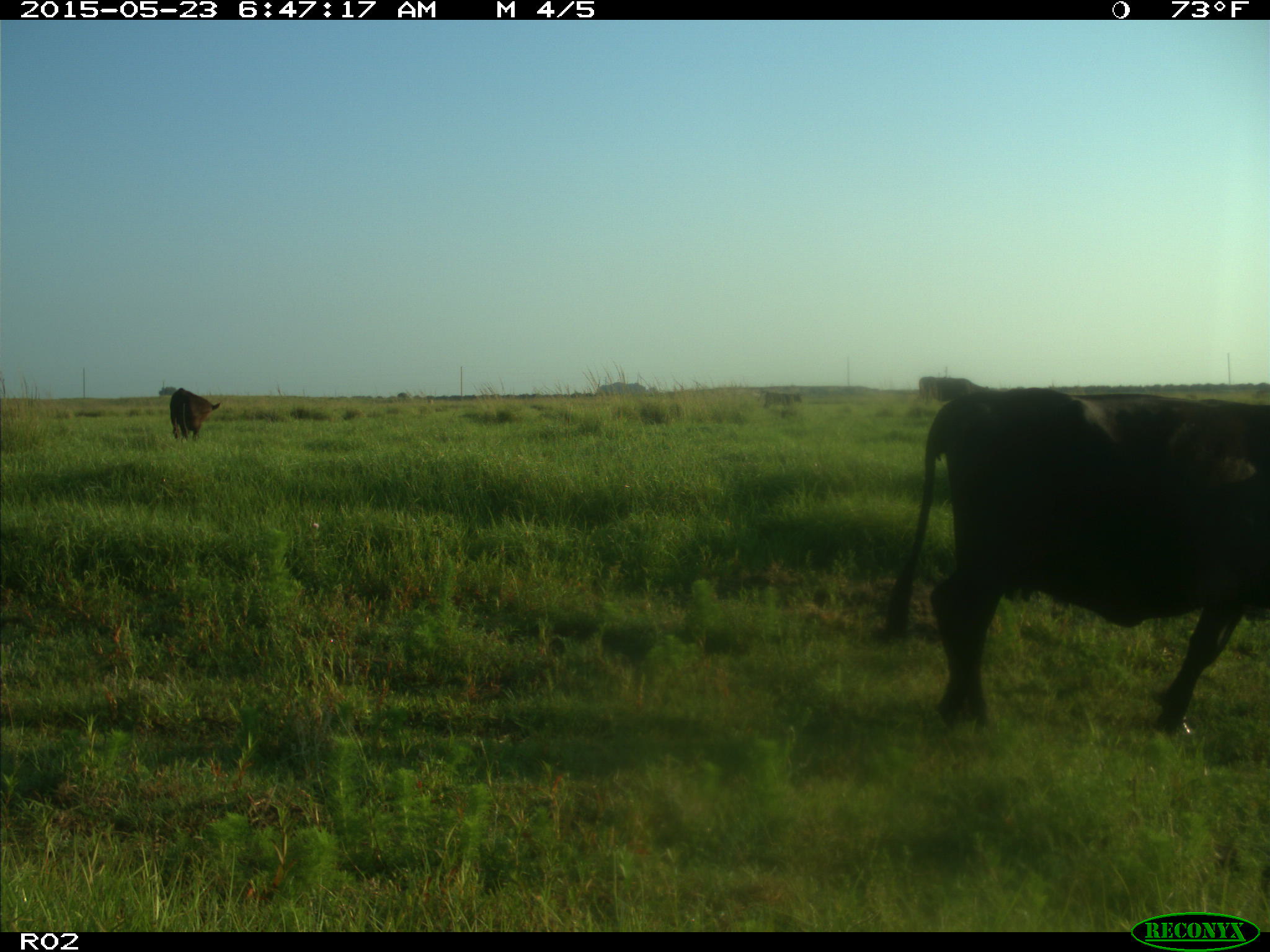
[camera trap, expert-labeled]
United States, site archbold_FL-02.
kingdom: Animalia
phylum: Chordata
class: Mammalia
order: Artiodactyla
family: Bovidae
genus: Bos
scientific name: Bos taurus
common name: domestic cow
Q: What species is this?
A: Bos taurus (domestic cow).